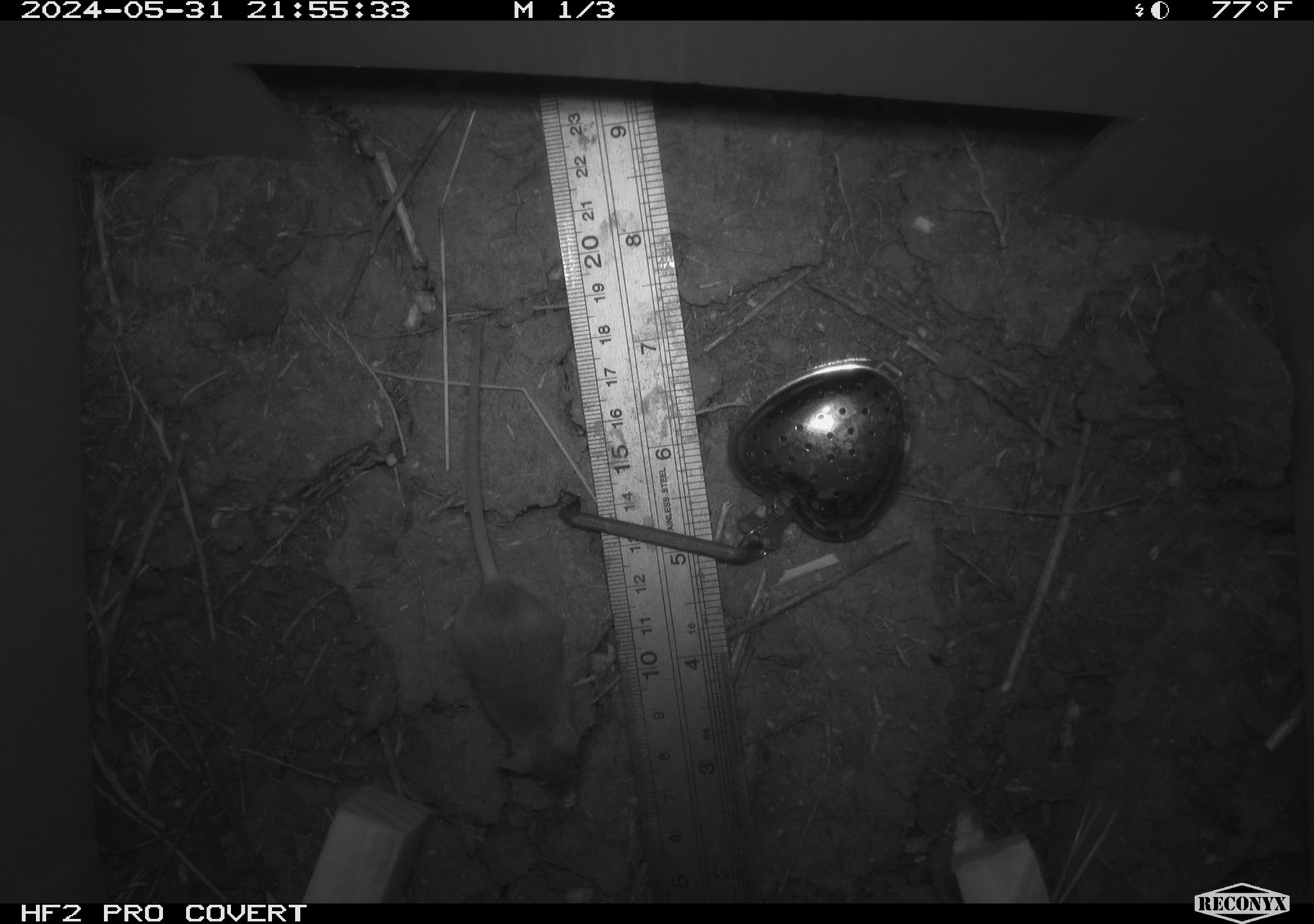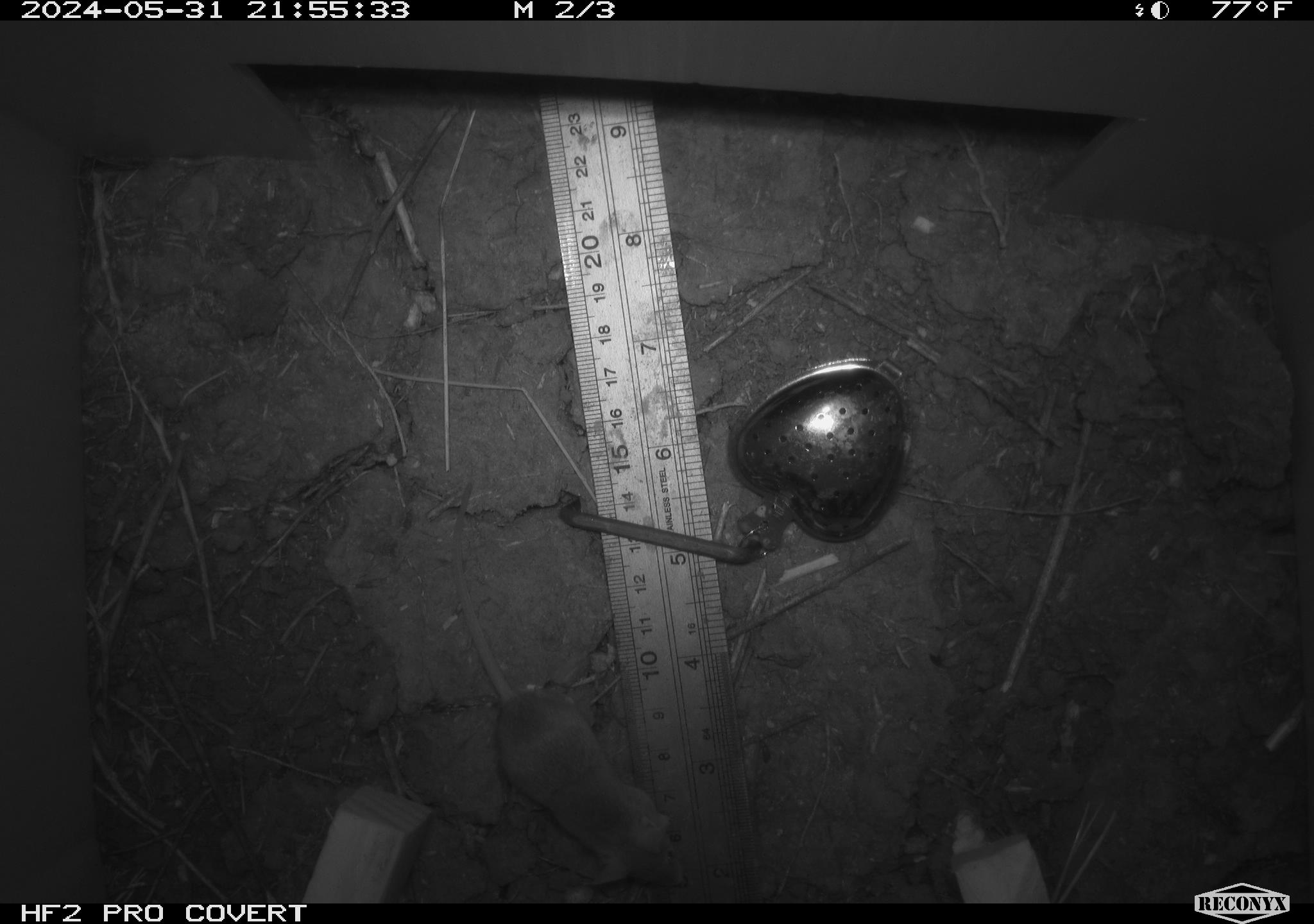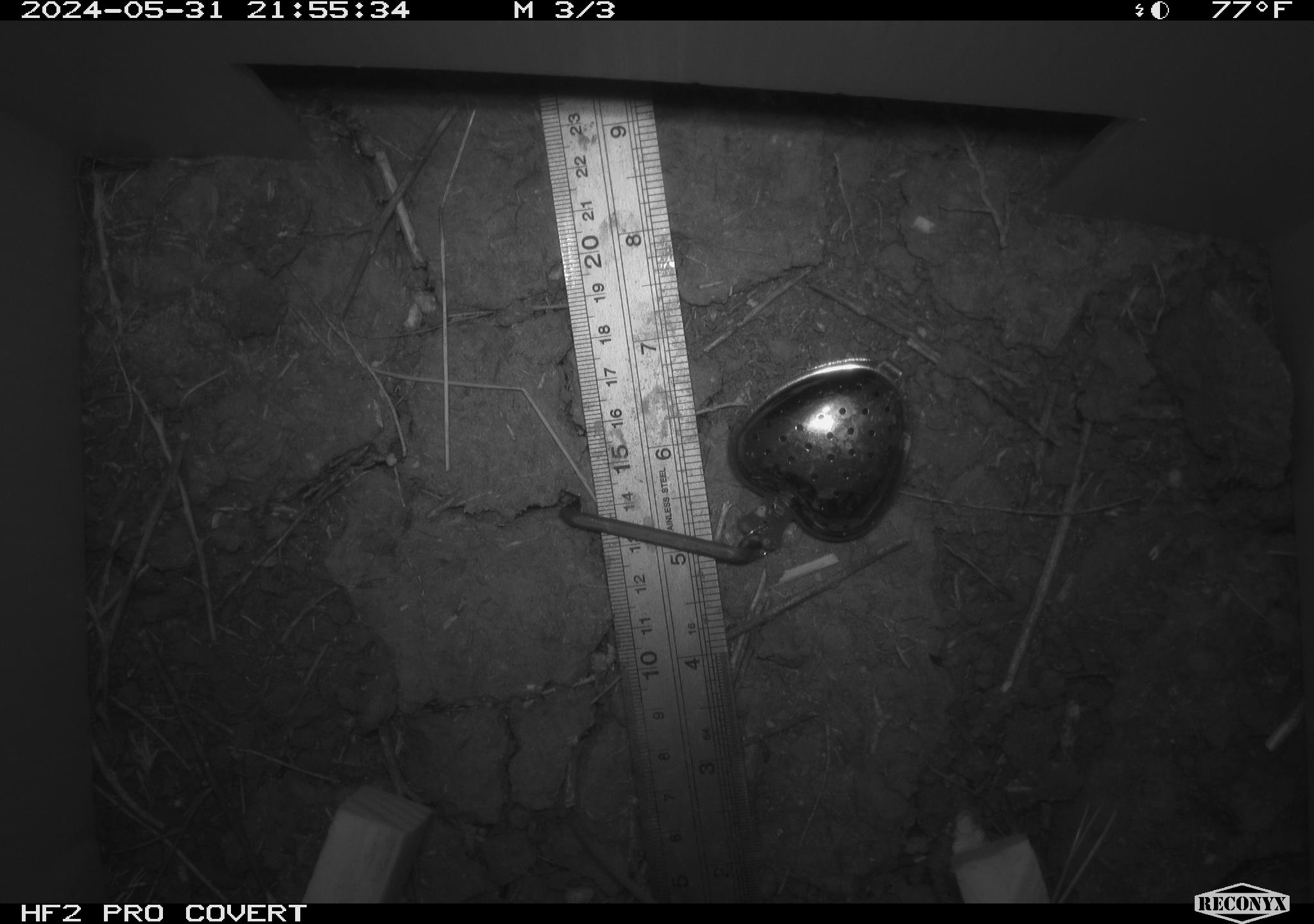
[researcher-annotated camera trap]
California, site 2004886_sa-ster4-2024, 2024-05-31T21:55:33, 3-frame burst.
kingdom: Animalia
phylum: Chordata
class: Mammalia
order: Rodentia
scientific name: Rodentia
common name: mouse species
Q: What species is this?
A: Mouse species (Rodentia).